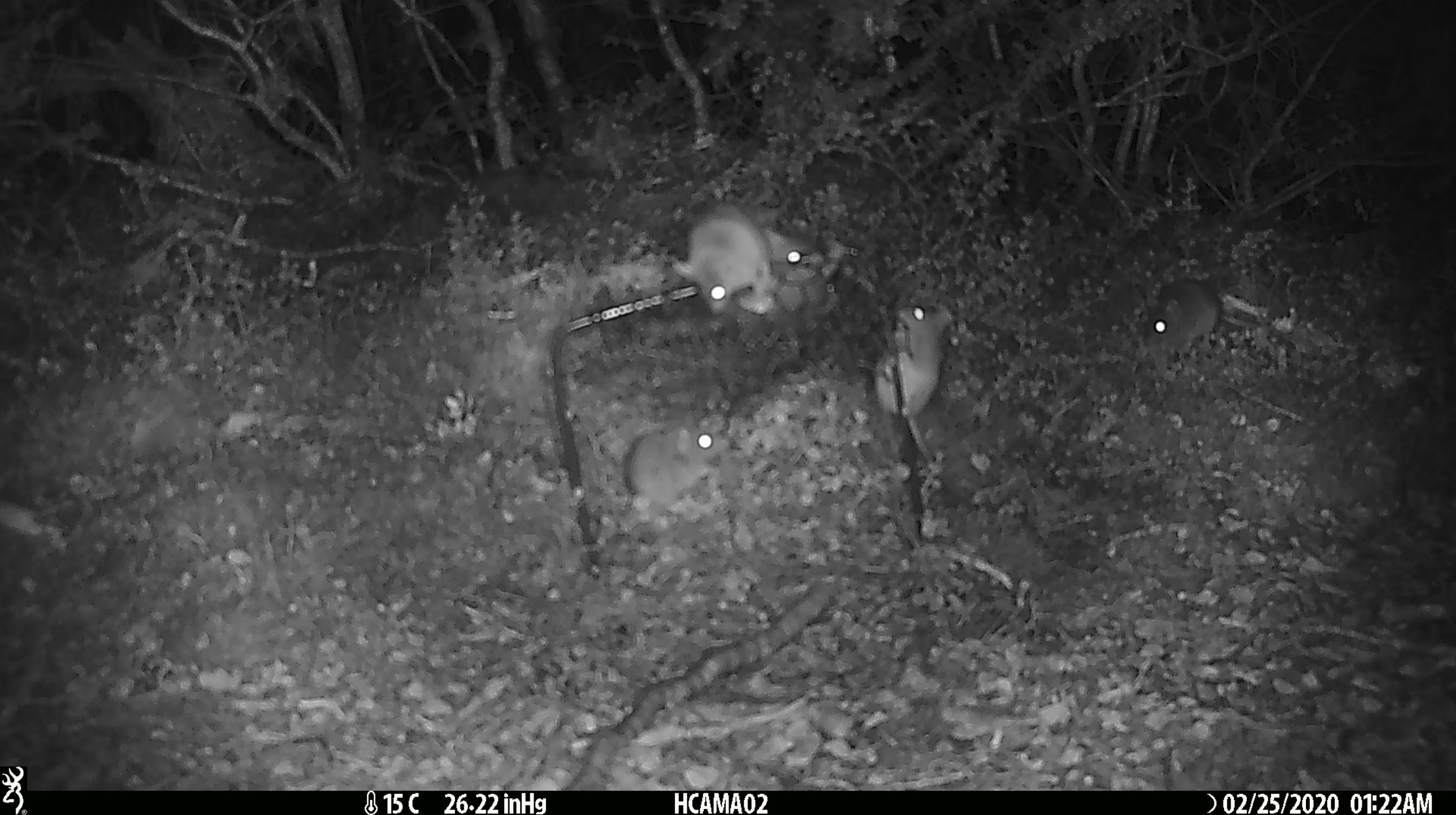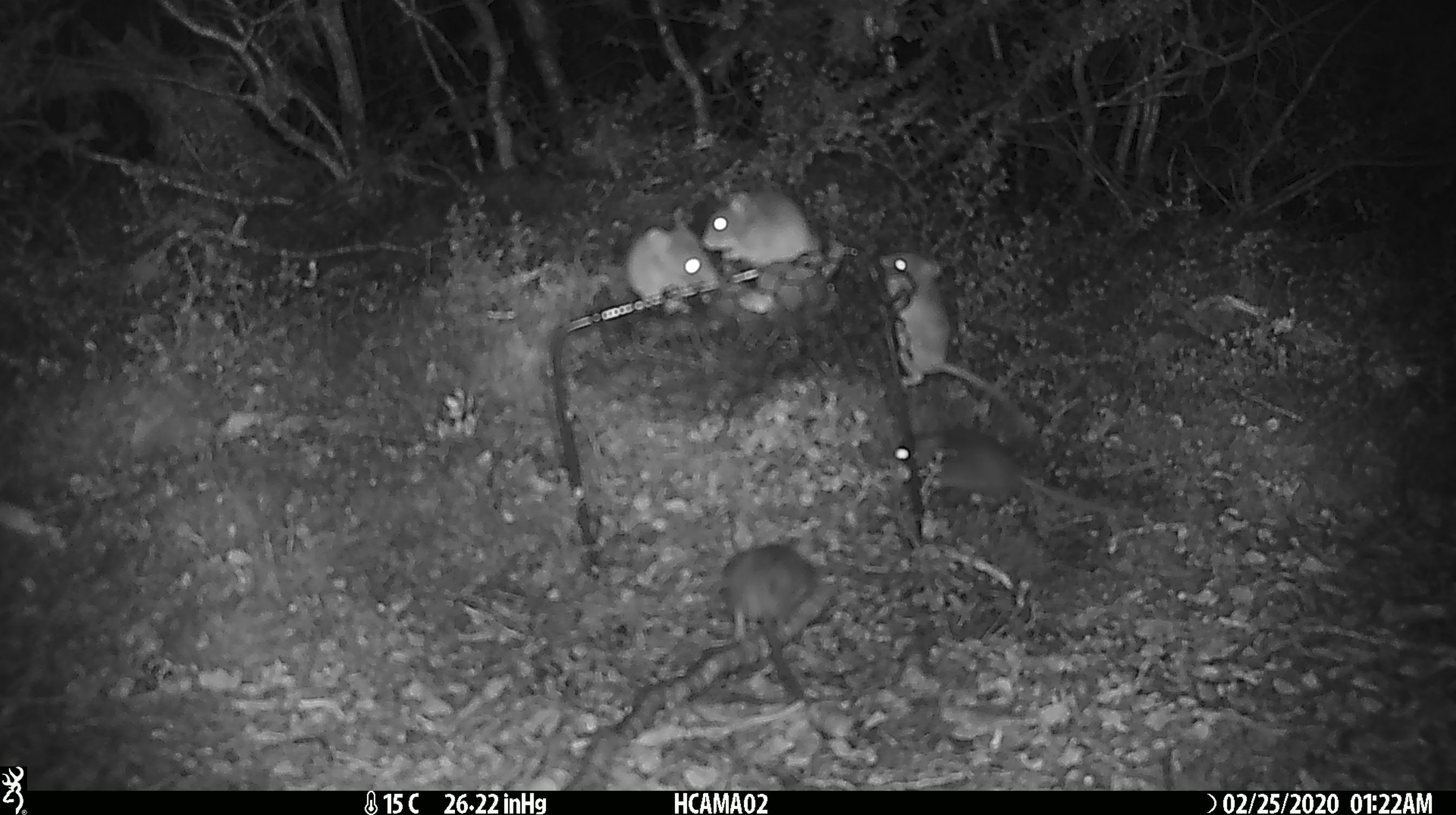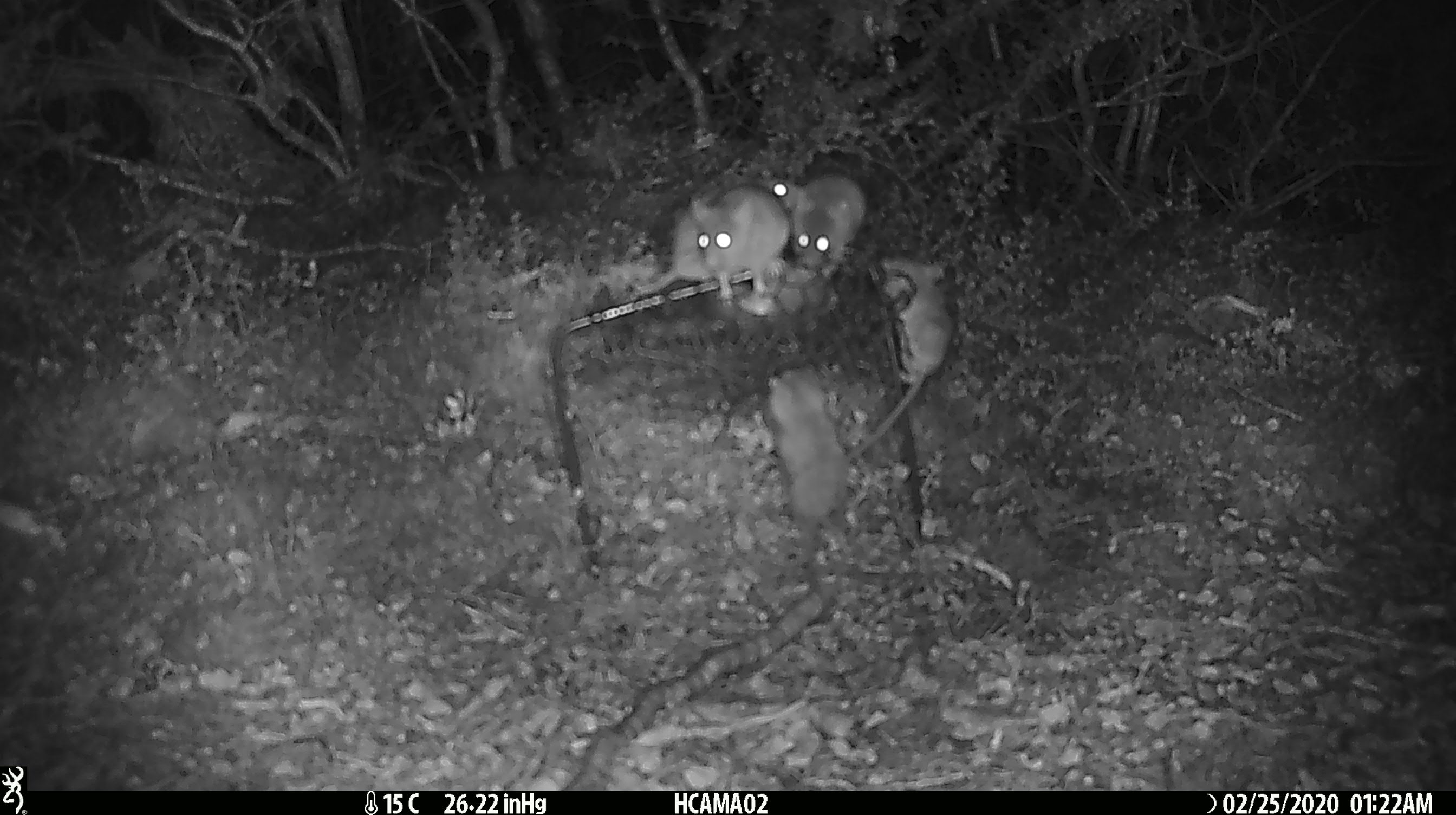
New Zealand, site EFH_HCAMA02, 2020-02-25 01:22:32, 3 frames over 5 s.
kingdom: Animalia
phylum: Chordata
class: Mammalia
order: Rodentia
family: Muridae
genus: Mus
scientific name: Mus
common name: mouse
Mouse (Mus).